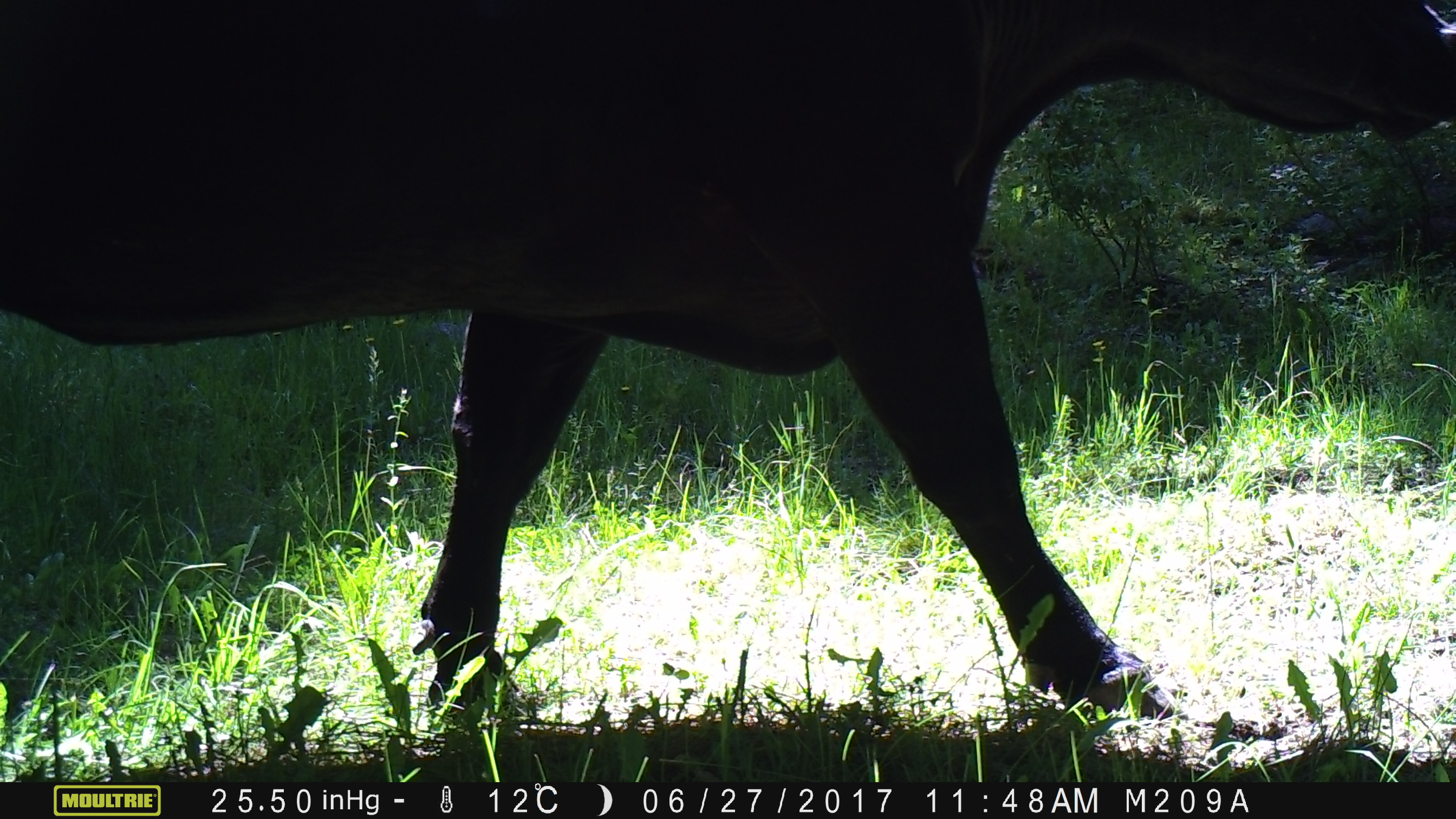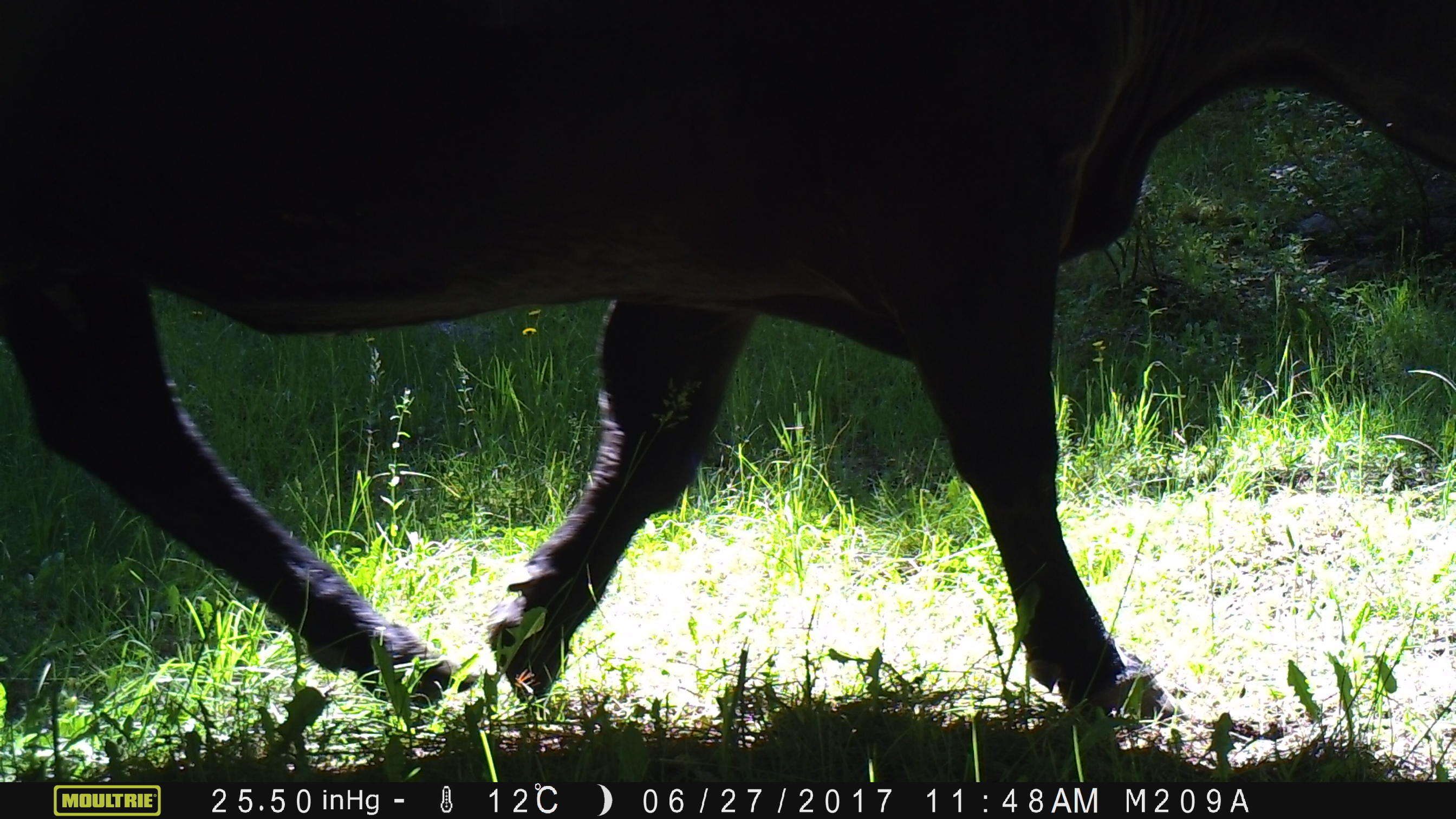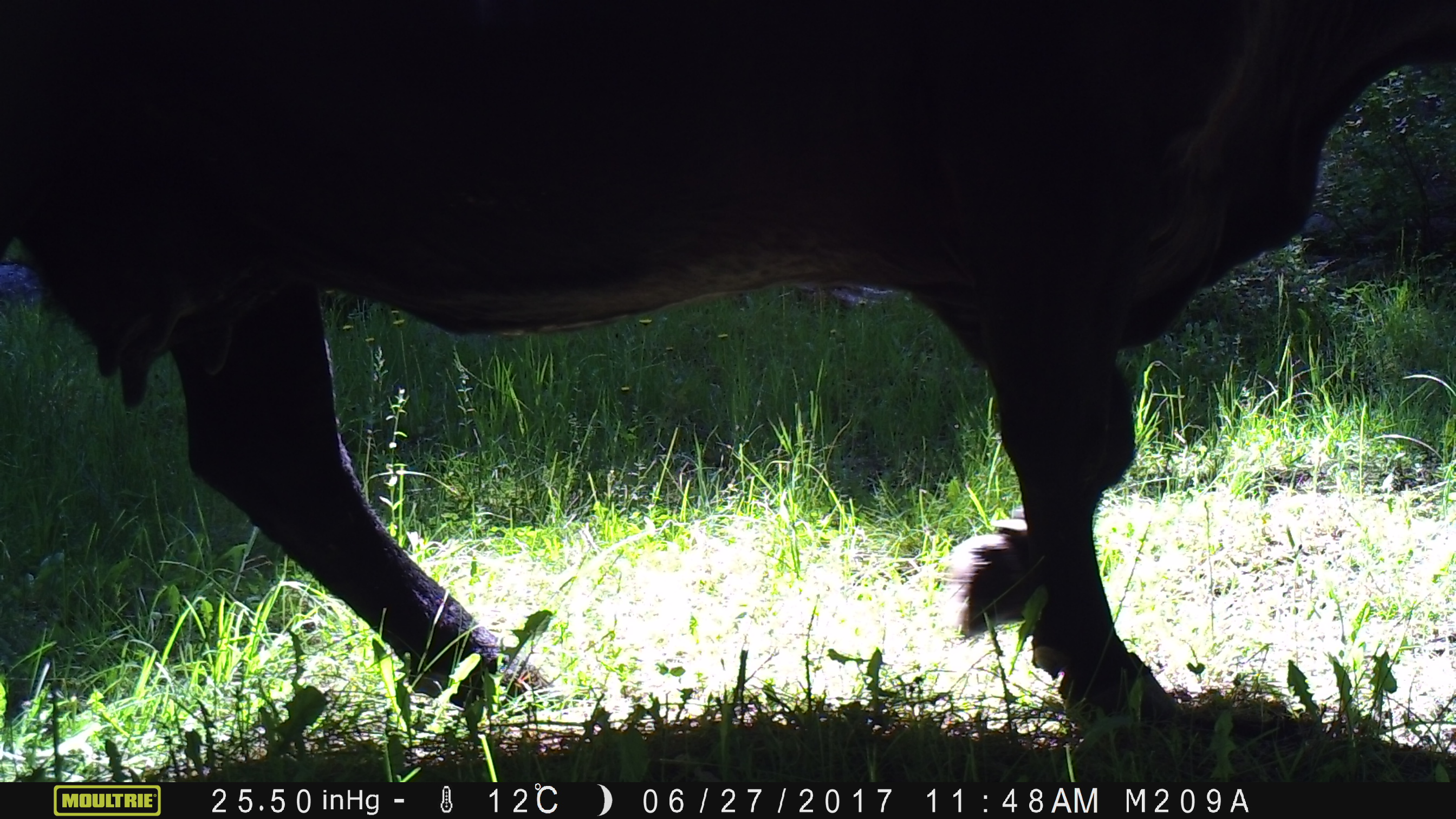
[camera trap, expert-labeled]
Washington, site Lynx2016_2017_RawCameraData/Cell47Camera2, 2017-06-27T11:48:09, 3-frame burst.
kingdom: Animalia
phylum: Chordata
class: Mammalia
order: Artiodactyla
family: Bovidae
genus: Bos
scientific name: Bos taurus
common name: domestic cattle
Domestic cattle (Bos taurus). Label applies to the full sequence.